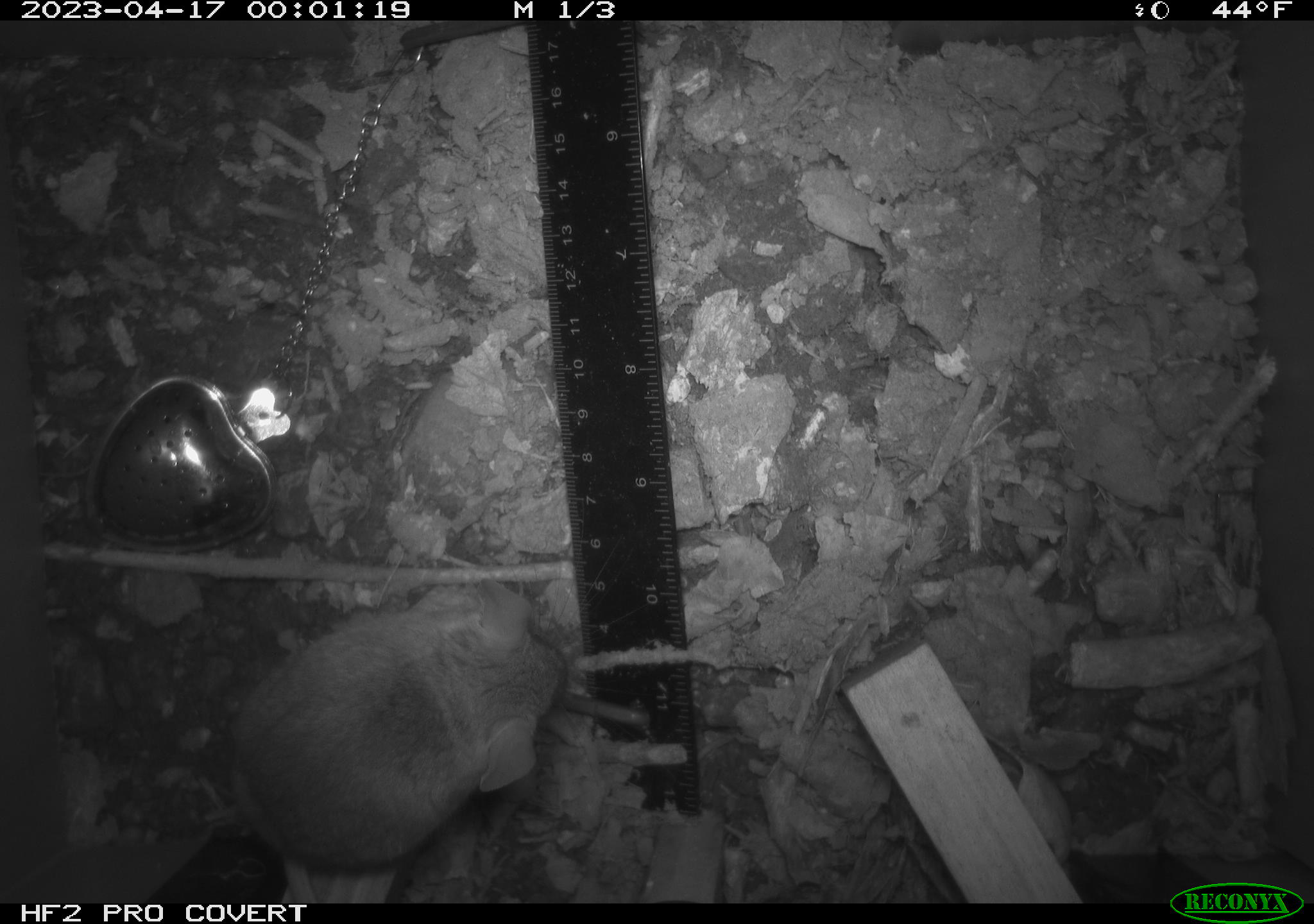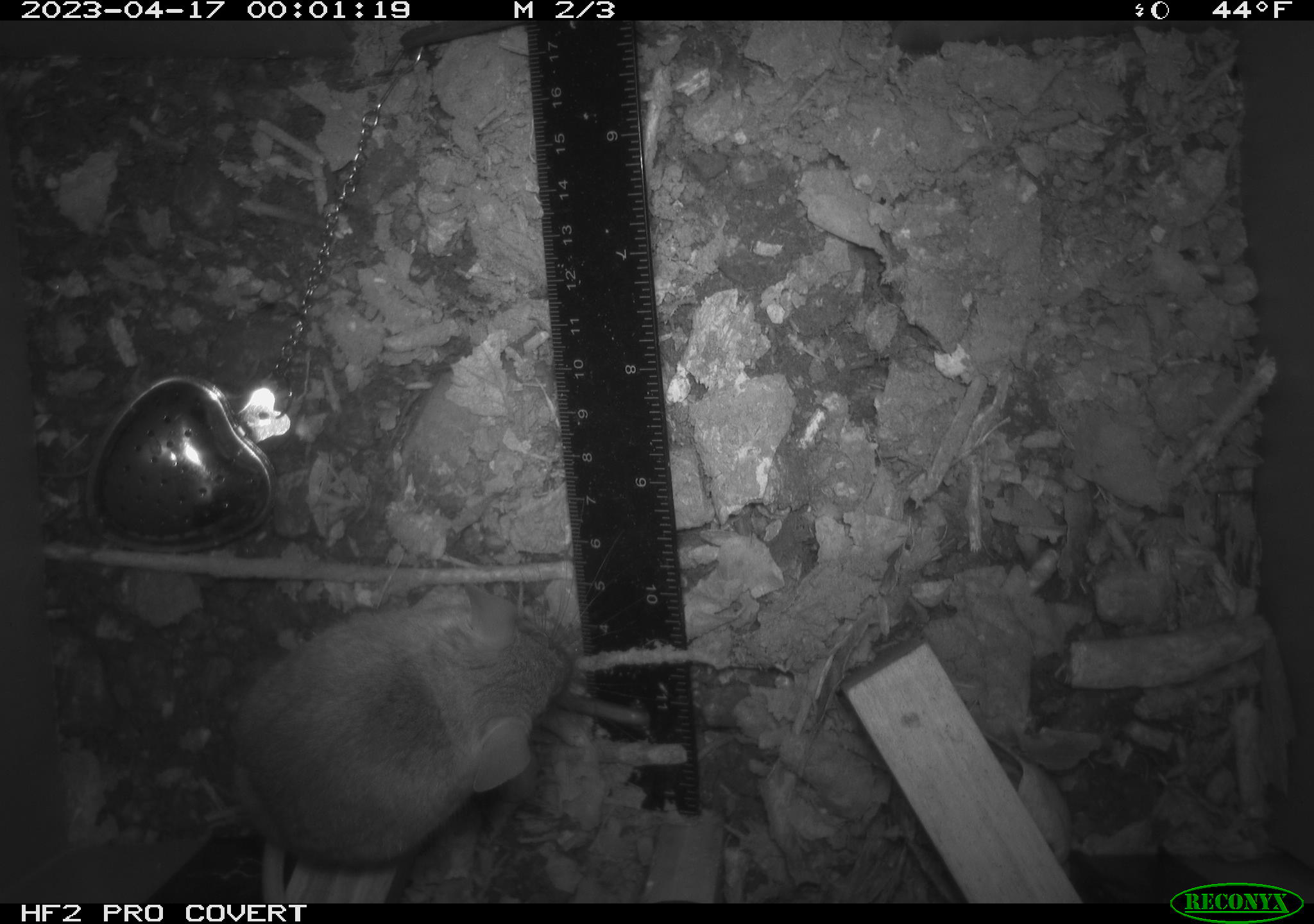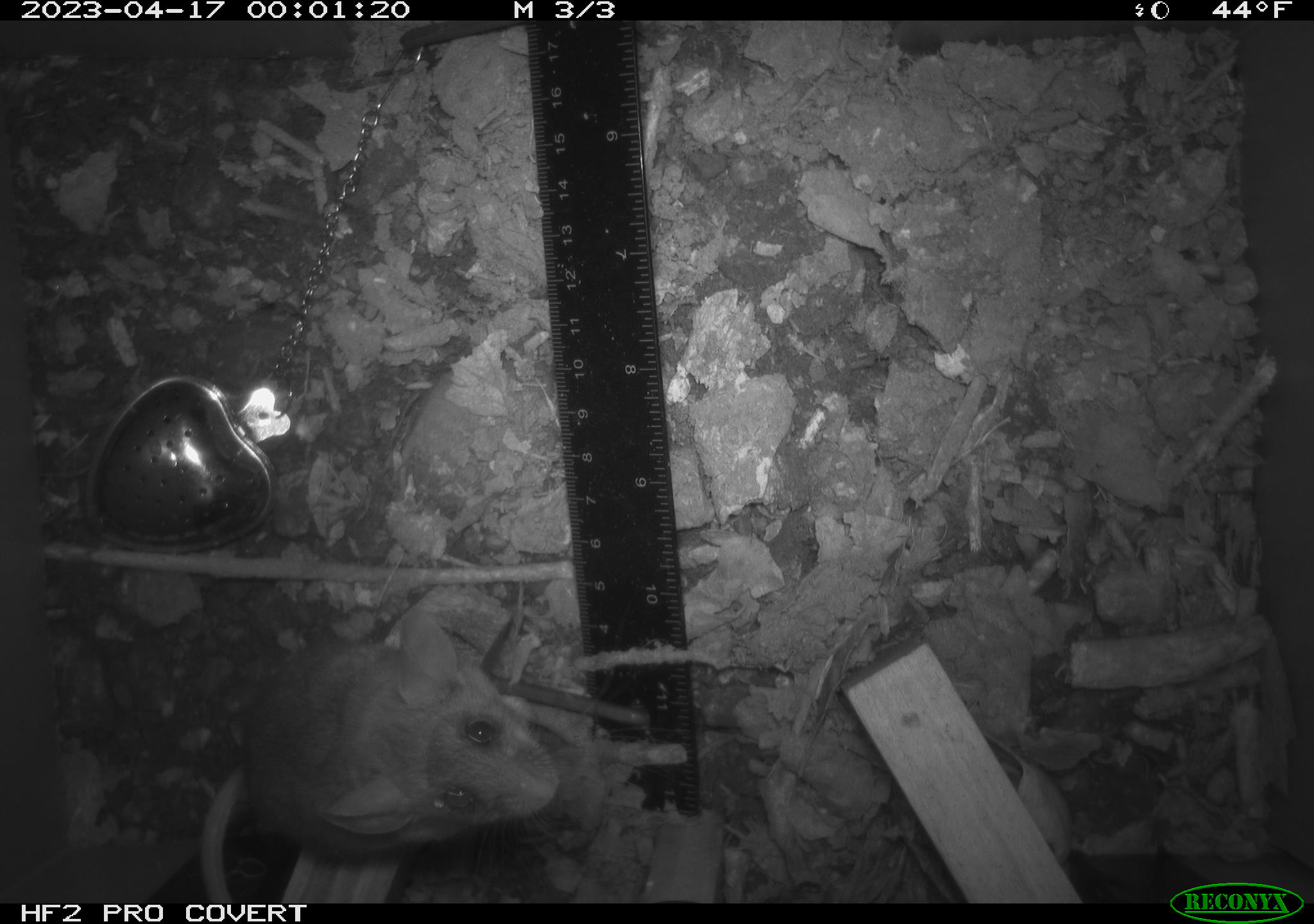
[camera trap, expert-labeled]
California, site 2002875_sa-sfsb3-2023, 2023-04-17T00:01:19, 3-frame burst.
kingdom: Animalia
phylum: Chordata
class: Mammalia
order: Rodentia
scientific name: Rodentia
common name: mouse species